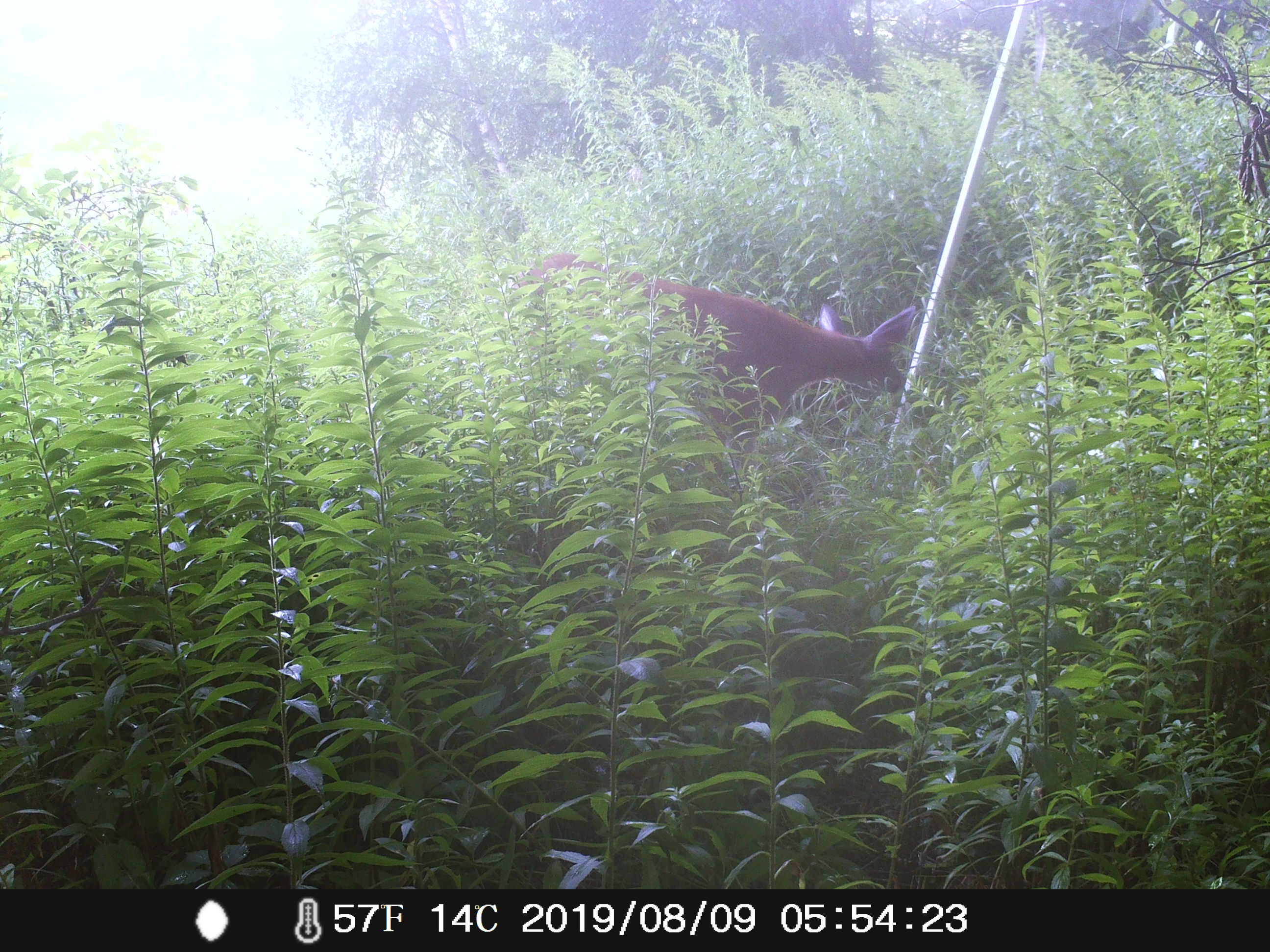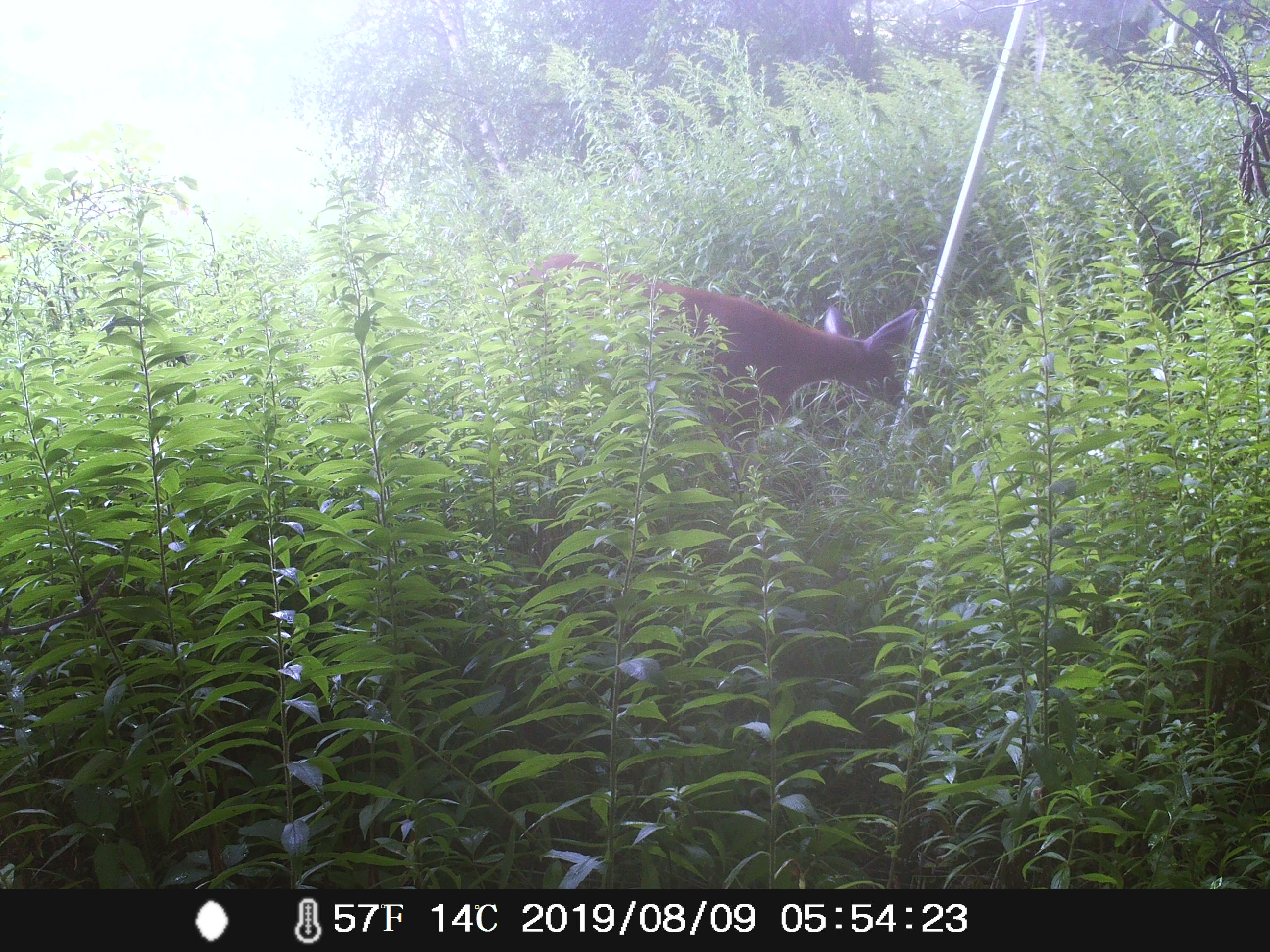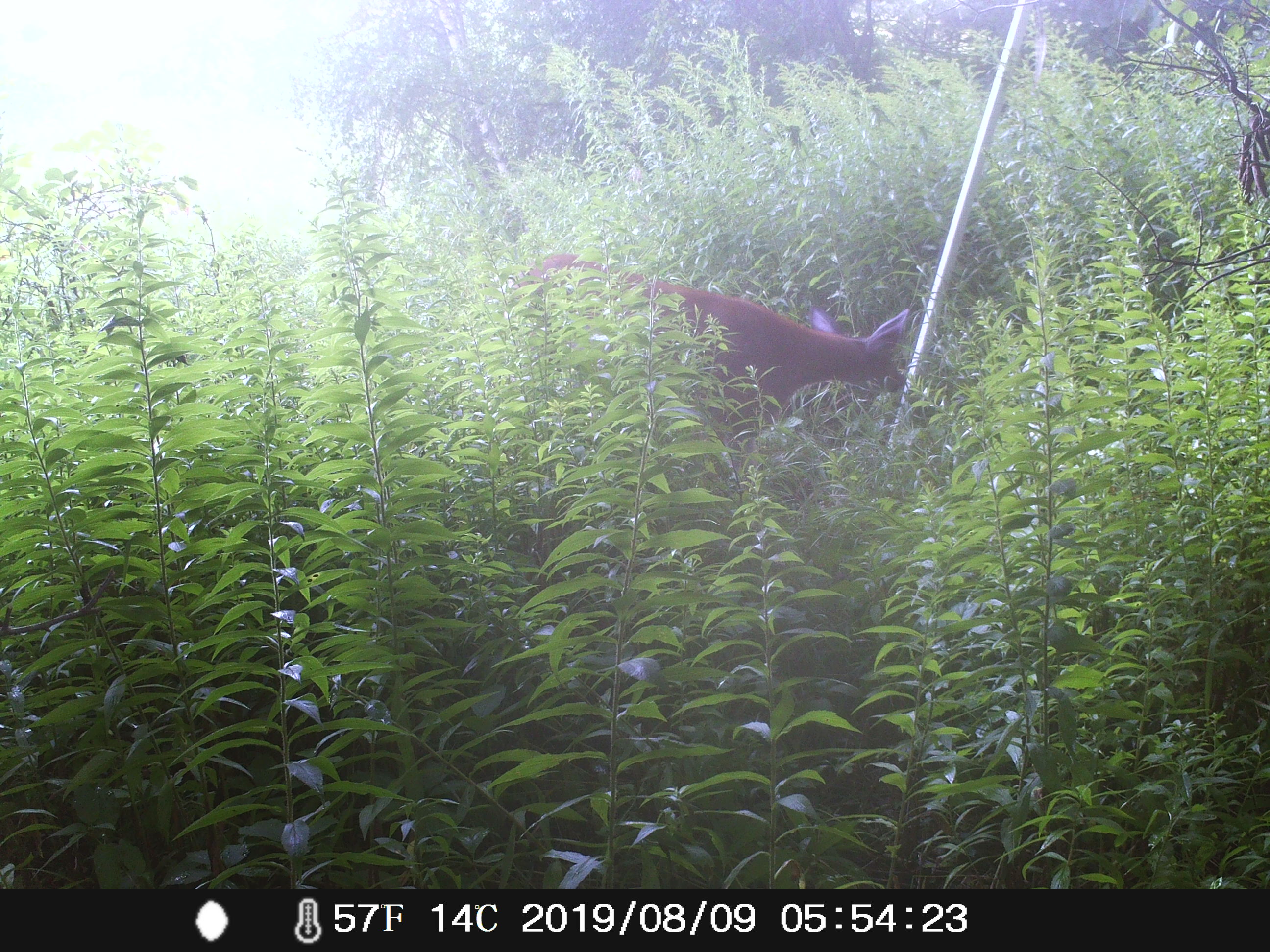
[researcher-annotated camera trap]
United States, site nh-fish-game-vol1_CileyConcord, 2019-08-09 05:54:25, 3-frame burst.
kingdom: Animalia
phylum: Chordata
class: Mammalia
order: Artiodactyla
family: Cervidae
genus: Odocoileus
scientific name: Odocoileus virginianus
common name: white-tailed deer